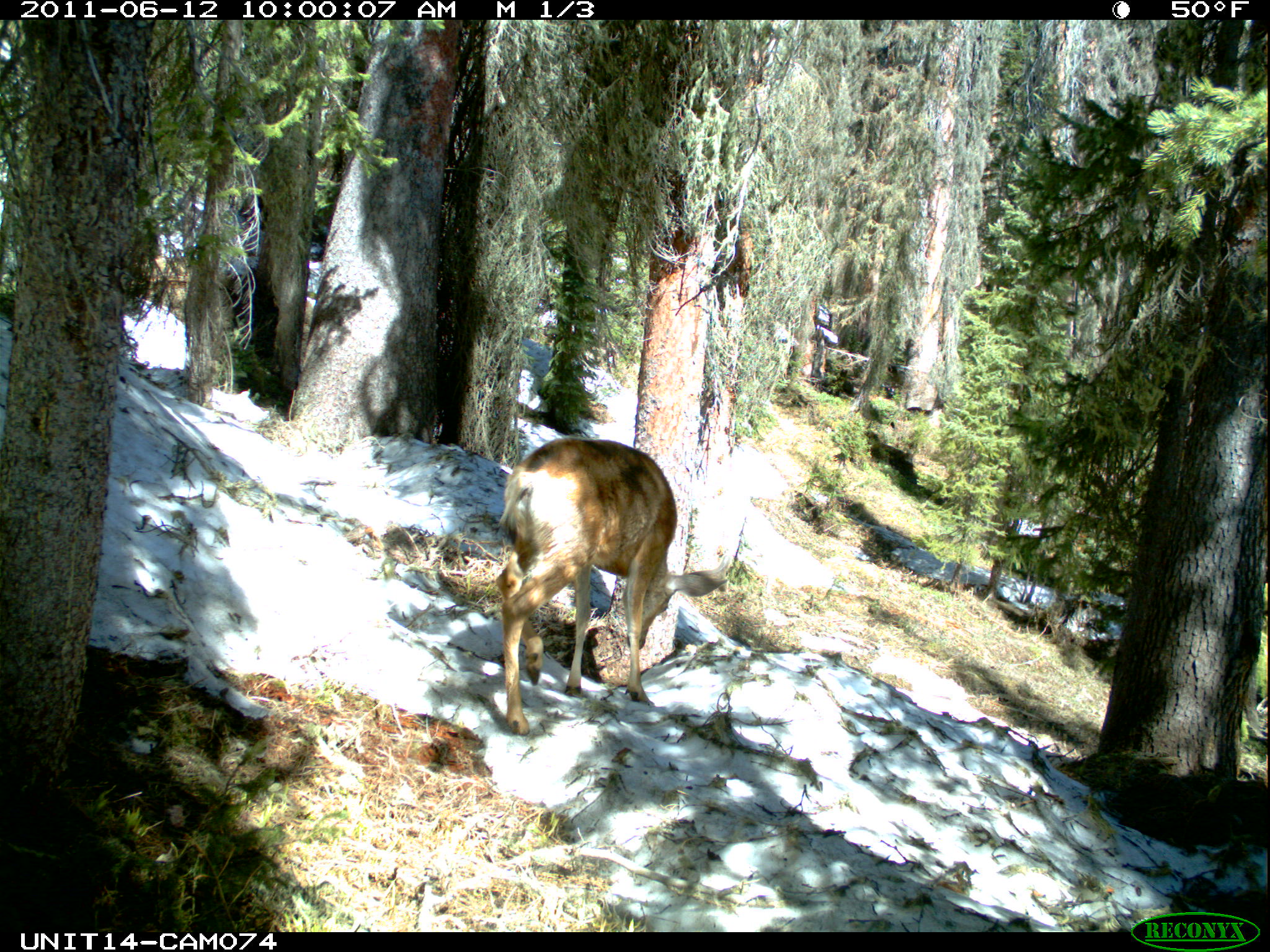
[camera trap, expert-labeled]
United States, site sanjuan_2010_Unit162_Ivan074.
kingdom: Animalia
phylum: Chordata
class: Mammalia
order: Artiodactyla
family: Cervidae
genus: Odocoileus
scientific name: Odocoileus hemionus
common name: mule deer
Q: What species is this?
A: Odocoileus hemionus (mule deer).